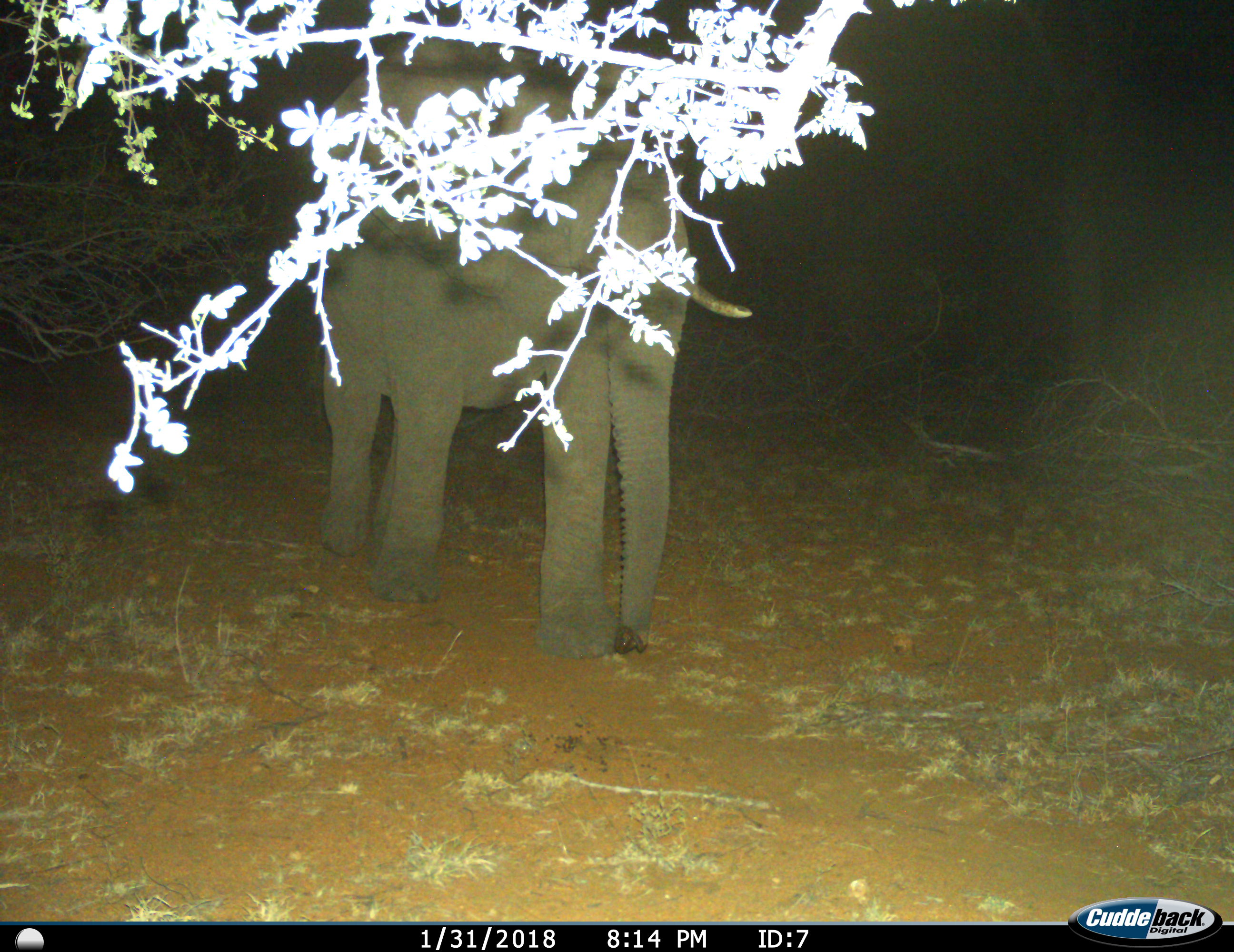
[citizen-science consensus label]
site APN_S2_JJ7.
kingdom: Animalia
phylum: Chordata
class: Mammalia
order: Proboscidea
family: Elephantidae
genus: Loxodonta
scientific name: Loxodonta africana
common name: african bush elephant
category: elephant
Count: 1.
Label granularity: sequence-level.